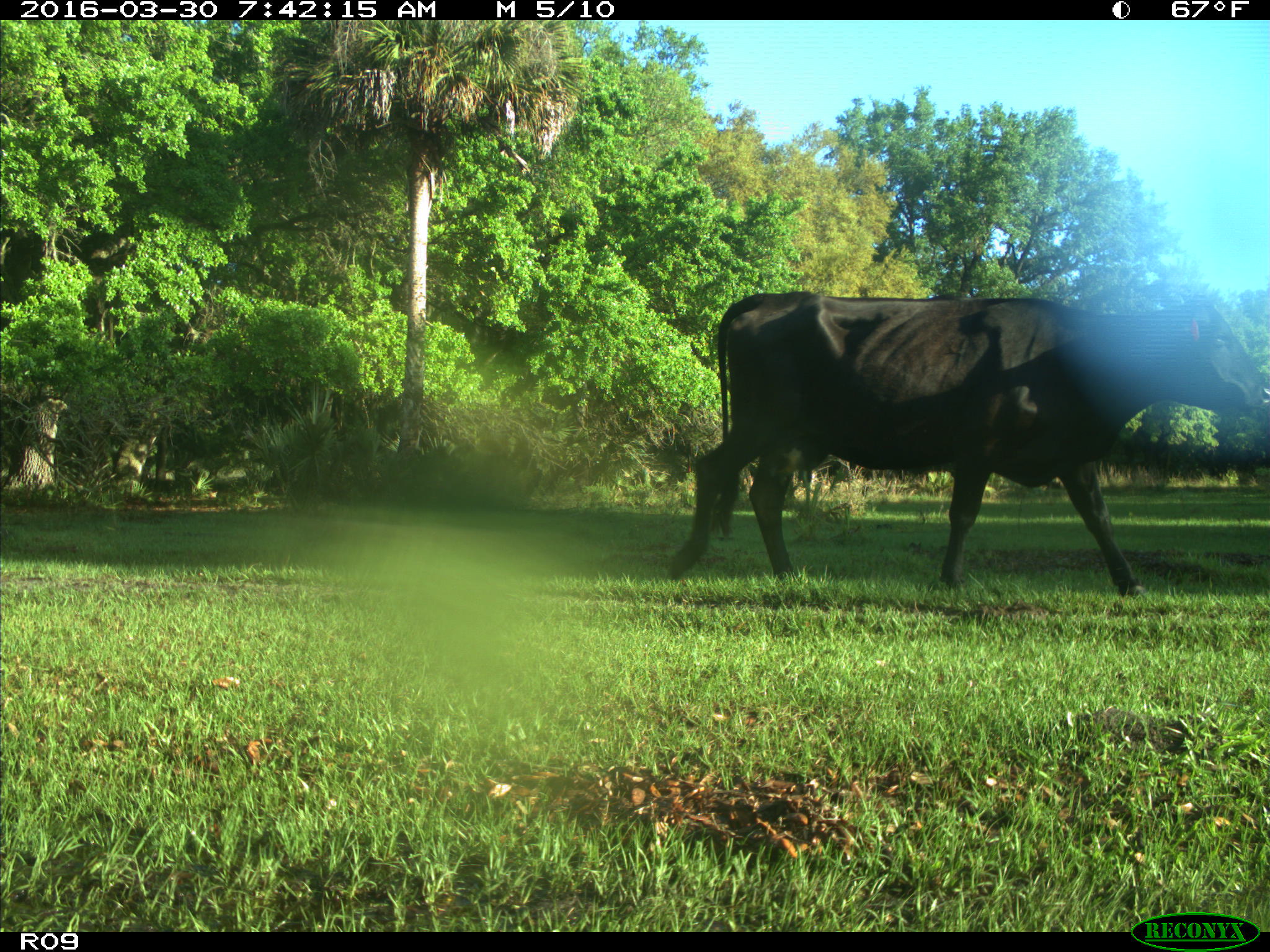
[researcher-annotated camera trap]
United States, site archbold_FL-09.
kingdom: Animalia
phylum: Chordata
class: Mammalia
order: Artiodactyla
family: Bovidae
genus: Bos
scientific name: Bos taurus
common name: domestic cow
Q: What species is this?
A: Bos taurus (domestic cow).